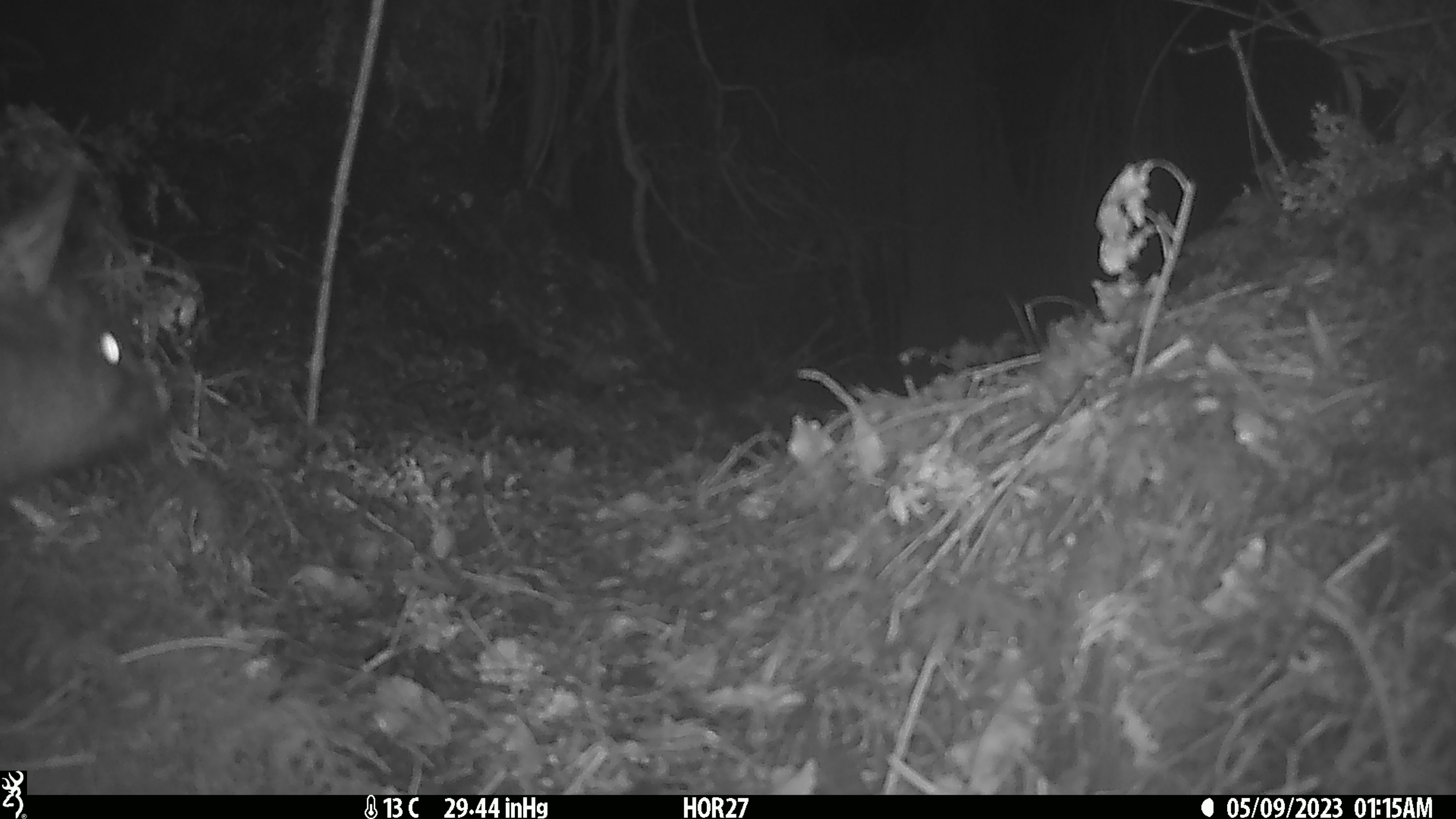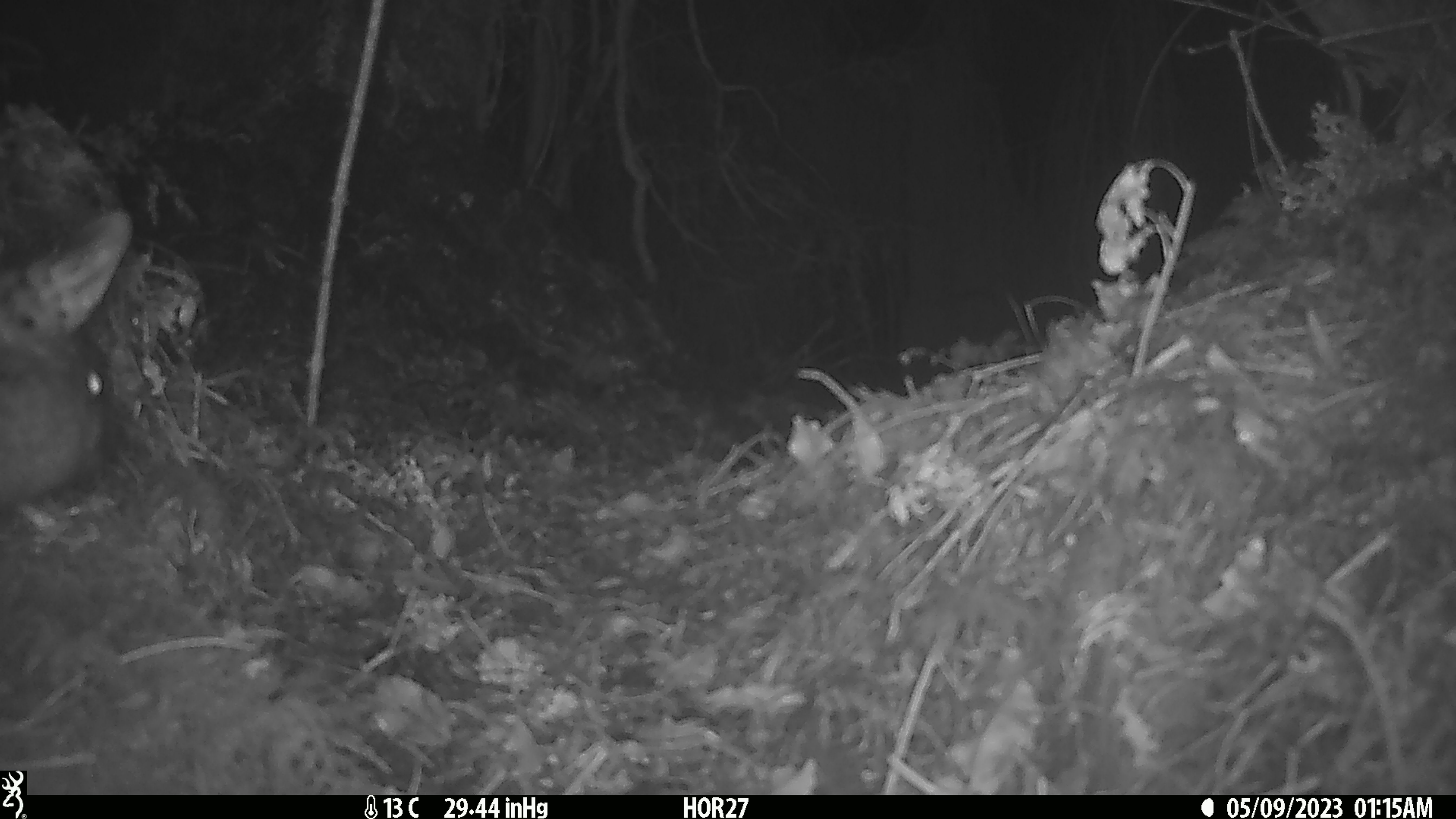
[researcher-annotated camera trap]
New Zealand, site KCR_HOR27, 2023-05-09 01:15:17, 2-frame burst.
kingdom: Animalia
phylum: Chordata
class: Mammalia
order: Diprotodontia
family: Phalangeridae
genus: Trichosurus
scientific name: Trichosurus vulpecula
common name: common brushtail possum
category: possum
Possum (common brushtail possum) (Trichosurus vulpecula).